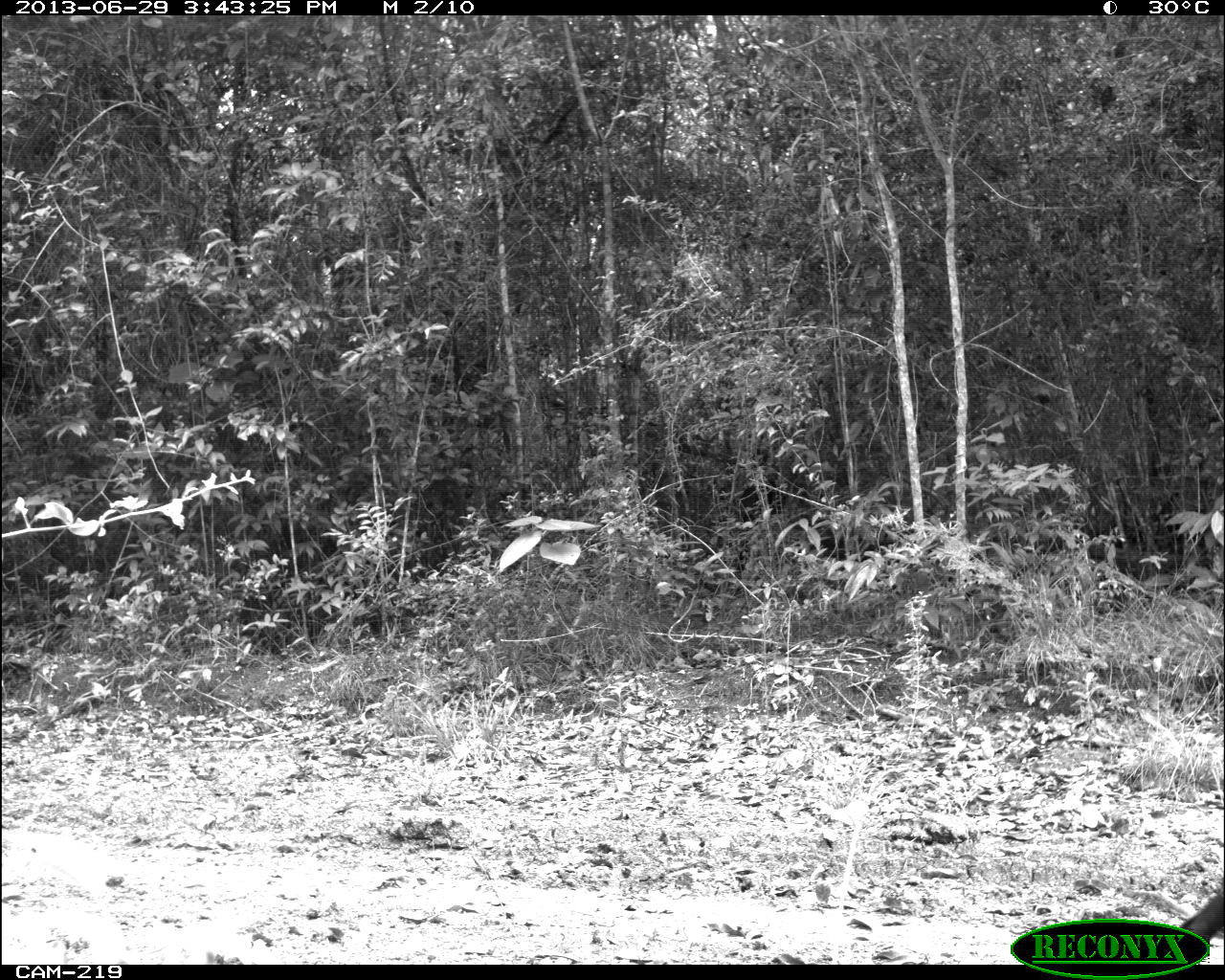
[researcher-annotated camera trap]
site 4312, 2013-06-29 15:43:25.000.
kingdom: Animalia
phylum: Chordata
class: Aves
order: Galliformes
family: Cracidae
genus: Crax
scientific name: Crax rubra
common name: great curassow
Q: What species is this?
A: Crax rubra (great curassow).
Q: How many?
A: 1.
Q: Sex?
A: Female.